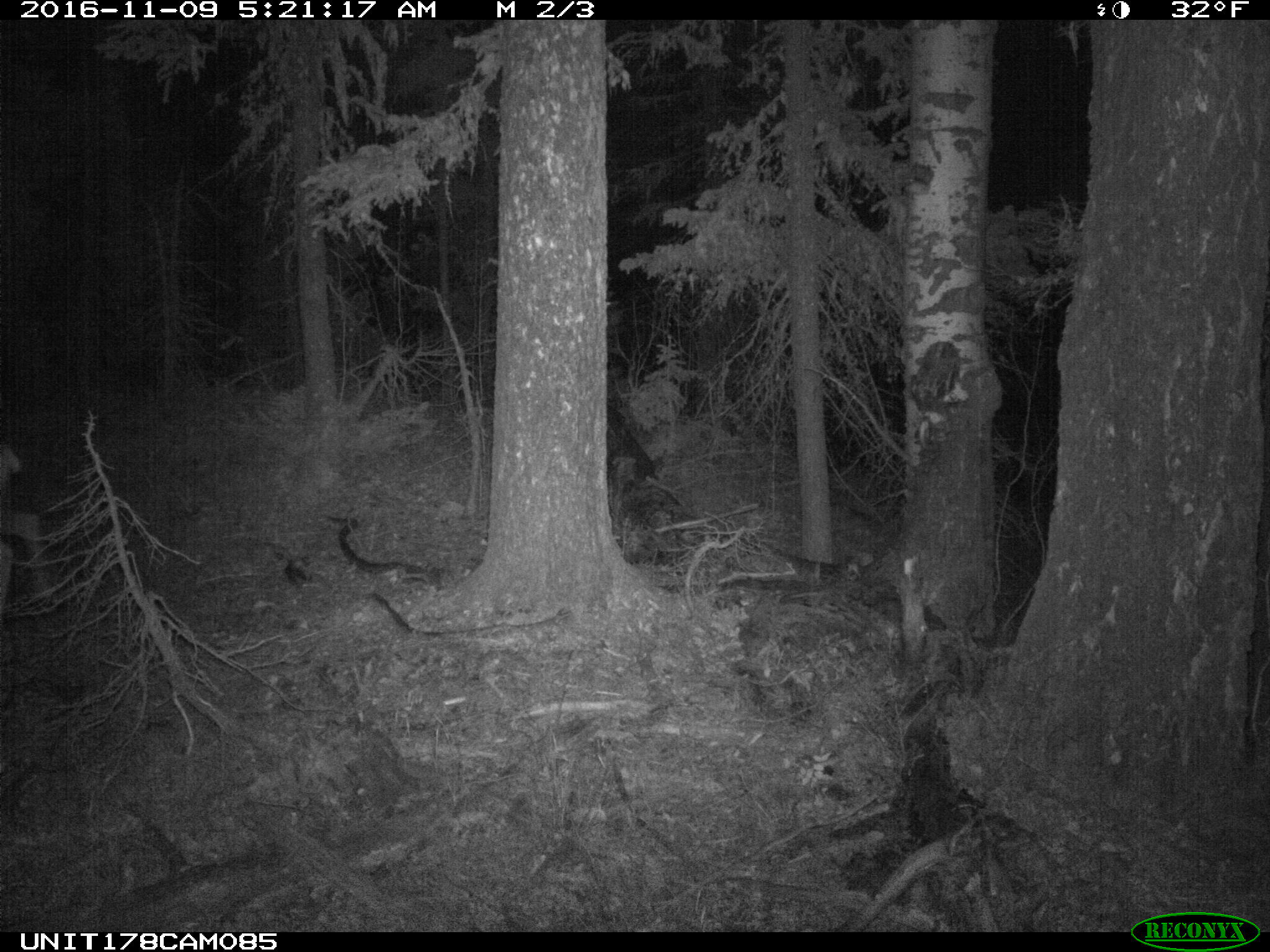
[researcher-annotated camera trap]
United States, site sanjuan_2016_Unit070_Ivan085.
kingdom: Animalia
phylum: Chordata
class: Mammalia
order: Artiodactyla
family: Cervidae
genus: Odocoileus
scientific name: Odocoileus hemionus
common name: mule deer